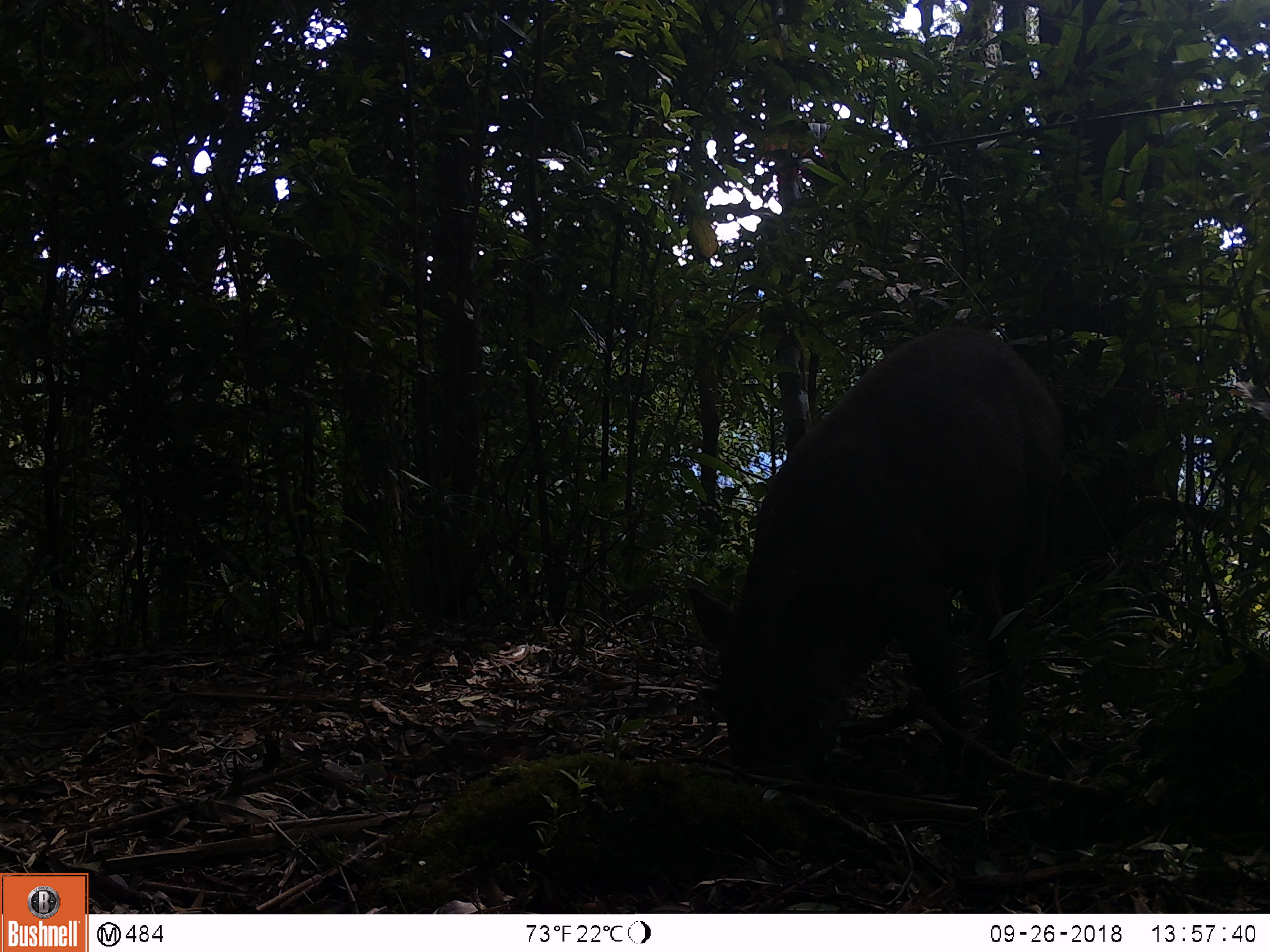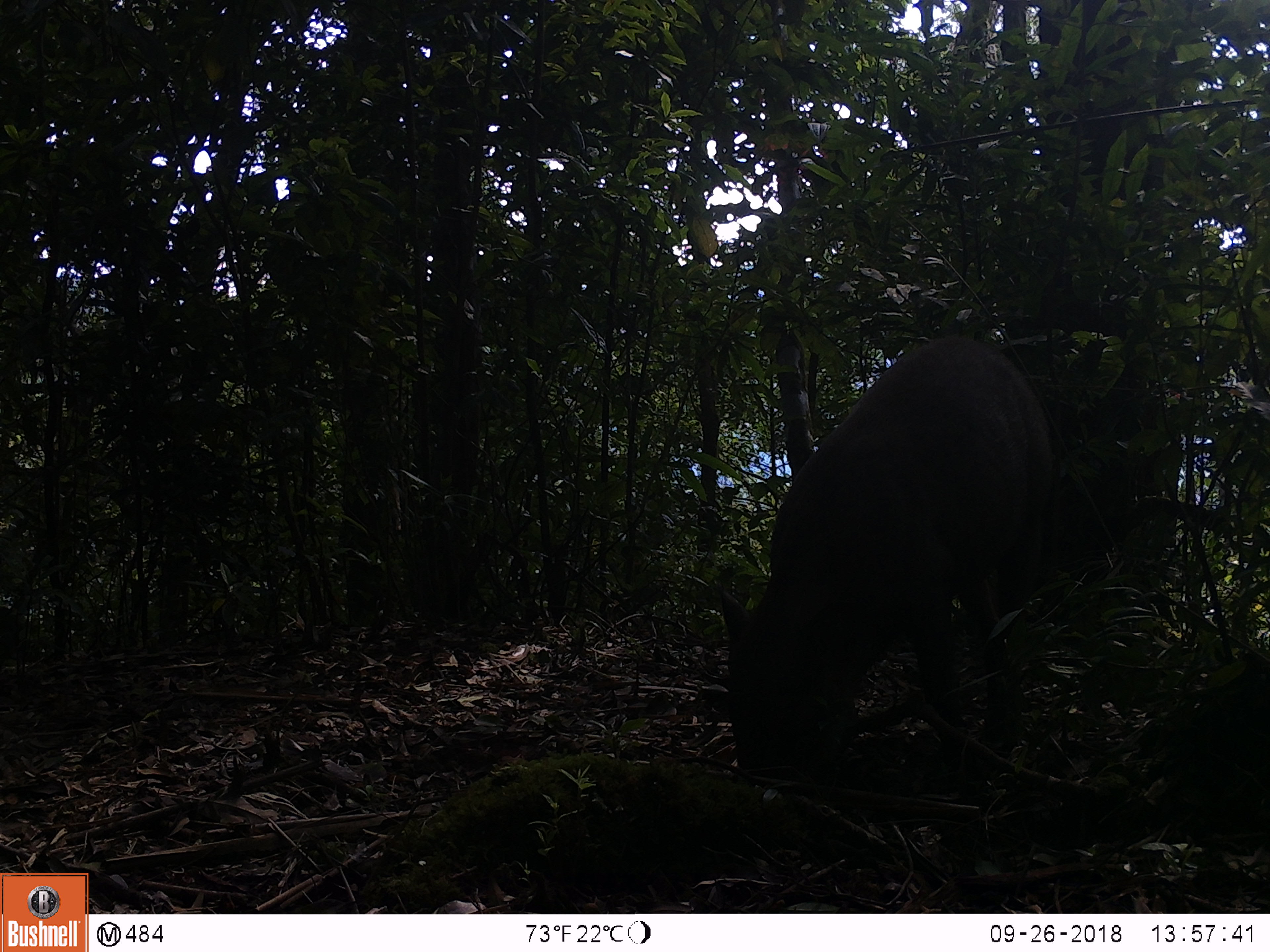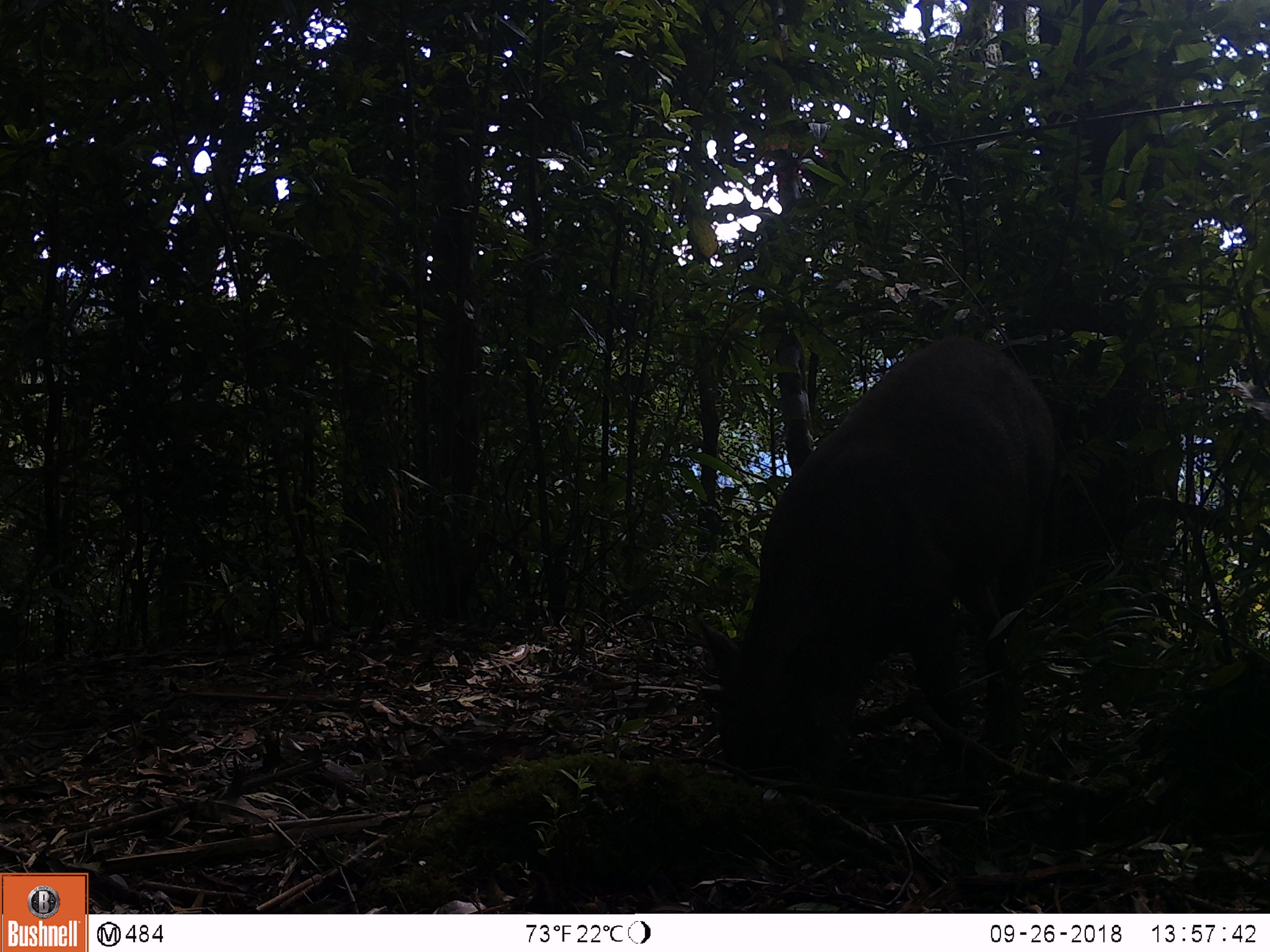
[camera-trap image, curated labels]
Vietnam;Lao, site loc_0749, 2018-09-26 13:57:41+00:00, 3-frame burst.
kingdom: Animalia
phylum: Chordata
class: Mammalia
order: Artiodactyla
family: Suidae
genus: Sus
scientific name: Sus scrofa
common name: eurasian wild pig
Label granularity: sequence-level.